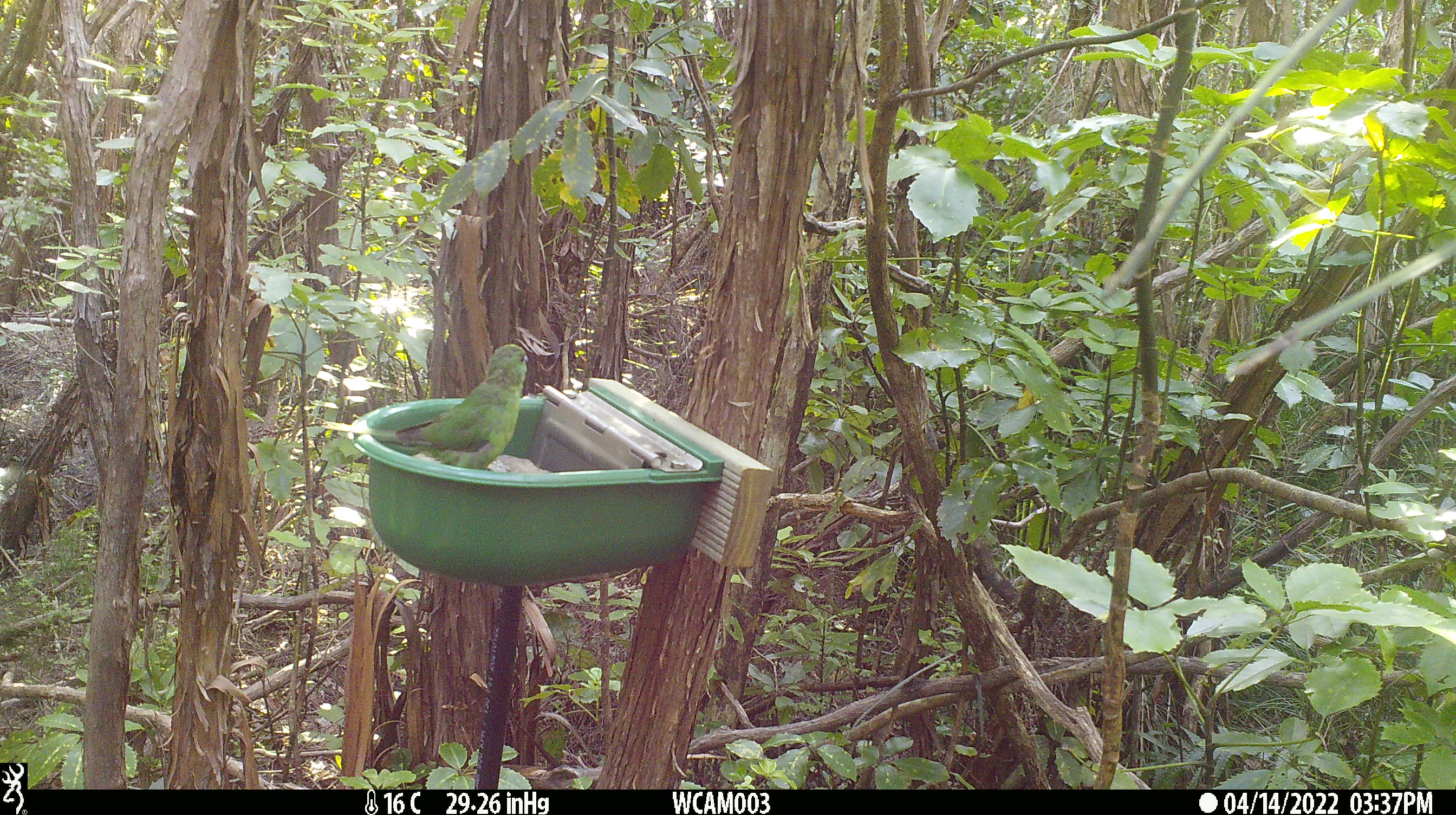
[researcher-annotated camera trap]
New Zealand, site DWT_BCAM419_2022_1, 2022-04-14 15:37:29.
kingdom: Animalia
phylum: Chordata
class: Aves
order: Psittaciformes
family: Psittaculidae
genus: Cyanoramphus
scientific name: Cyanoramphus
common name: parakeet